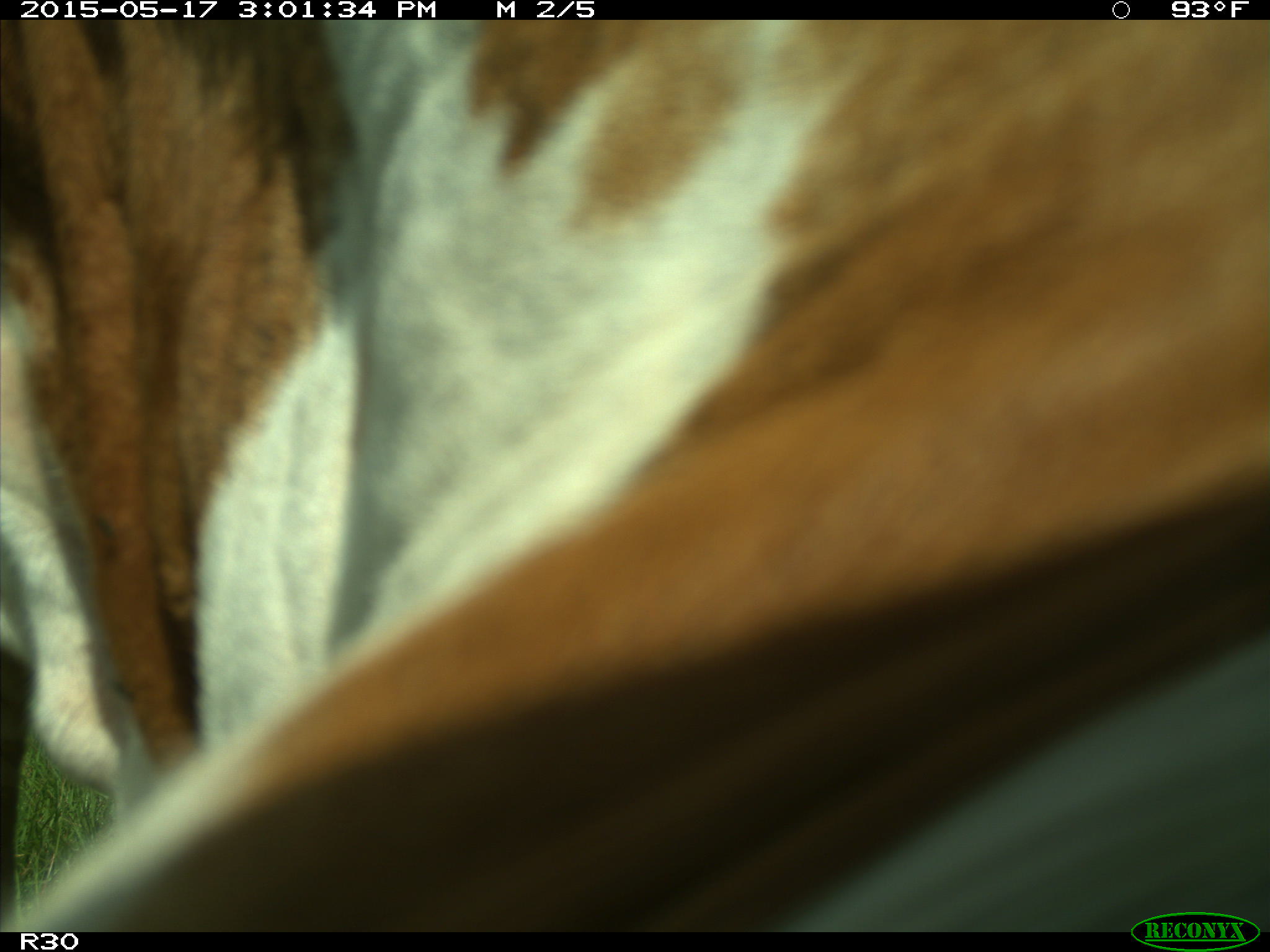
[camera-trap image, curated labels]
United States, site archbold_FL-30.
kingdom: Animalia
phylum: Chordata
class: Mammalia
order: Artiodactyla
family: Bovidae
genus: Bos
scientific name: Bos taurus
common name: domestic cow